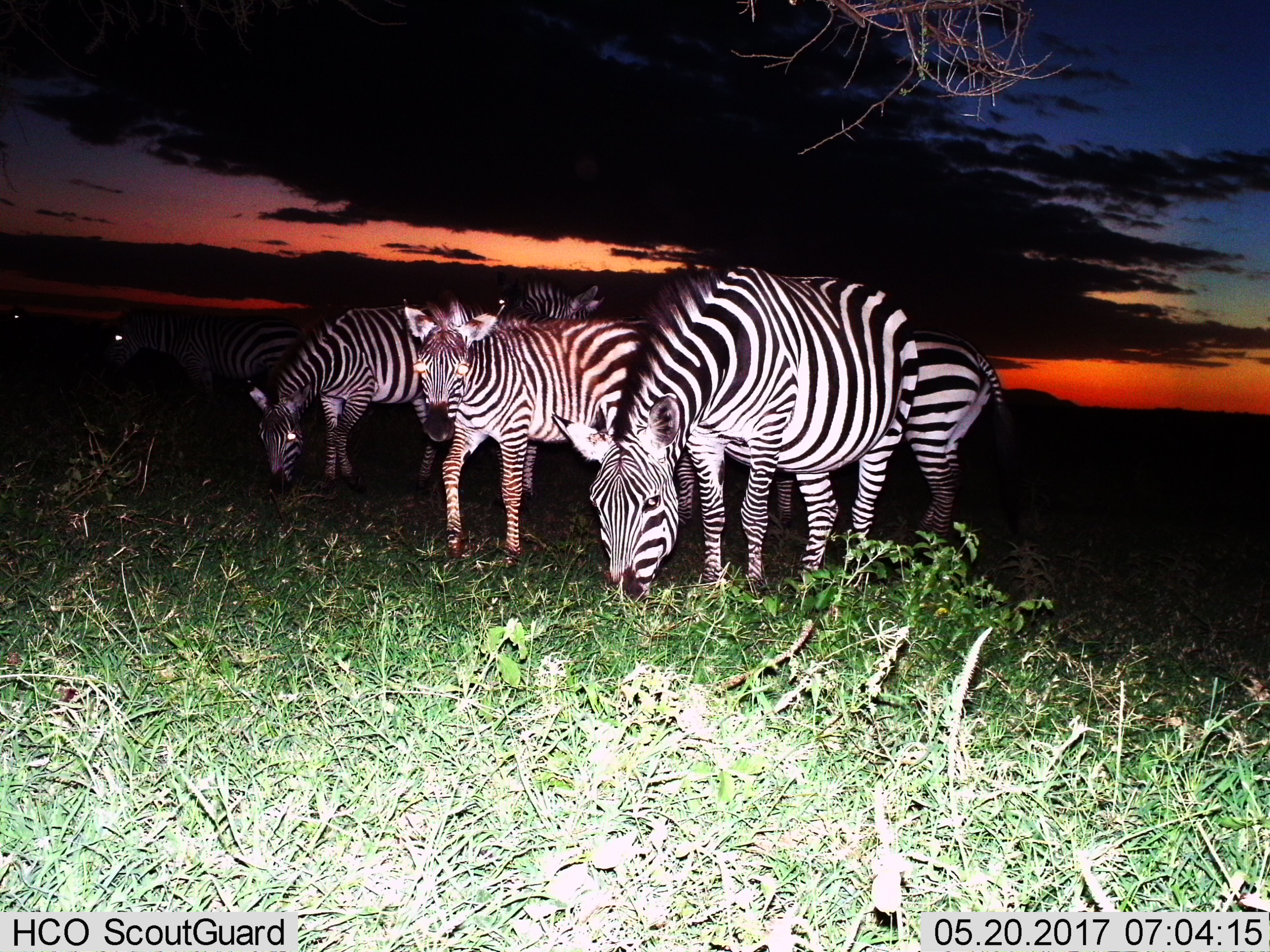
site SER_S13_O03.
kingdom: Animalia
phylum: Chordata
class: Mammalia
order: Perissodactyla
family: Equidae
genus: Equus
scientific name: Equus quagga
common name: plains zebra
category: zebraplains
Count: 6.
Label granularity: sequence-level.